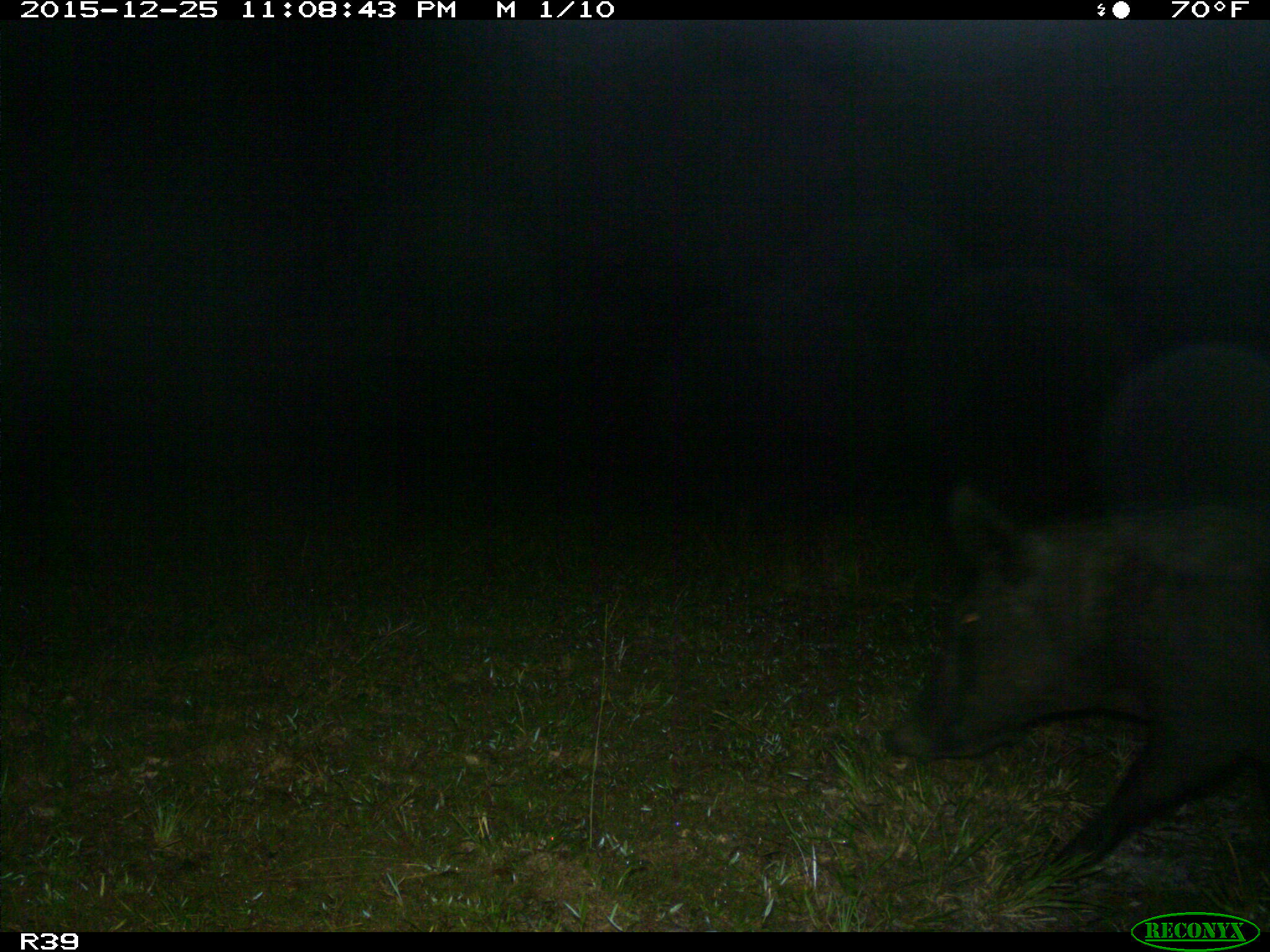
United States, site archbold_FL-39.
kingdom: Animalia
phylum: Chordata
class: Mammalia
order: Artiodactyla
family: Suidae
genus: Sus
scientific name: Sus scrofa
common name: wild boar